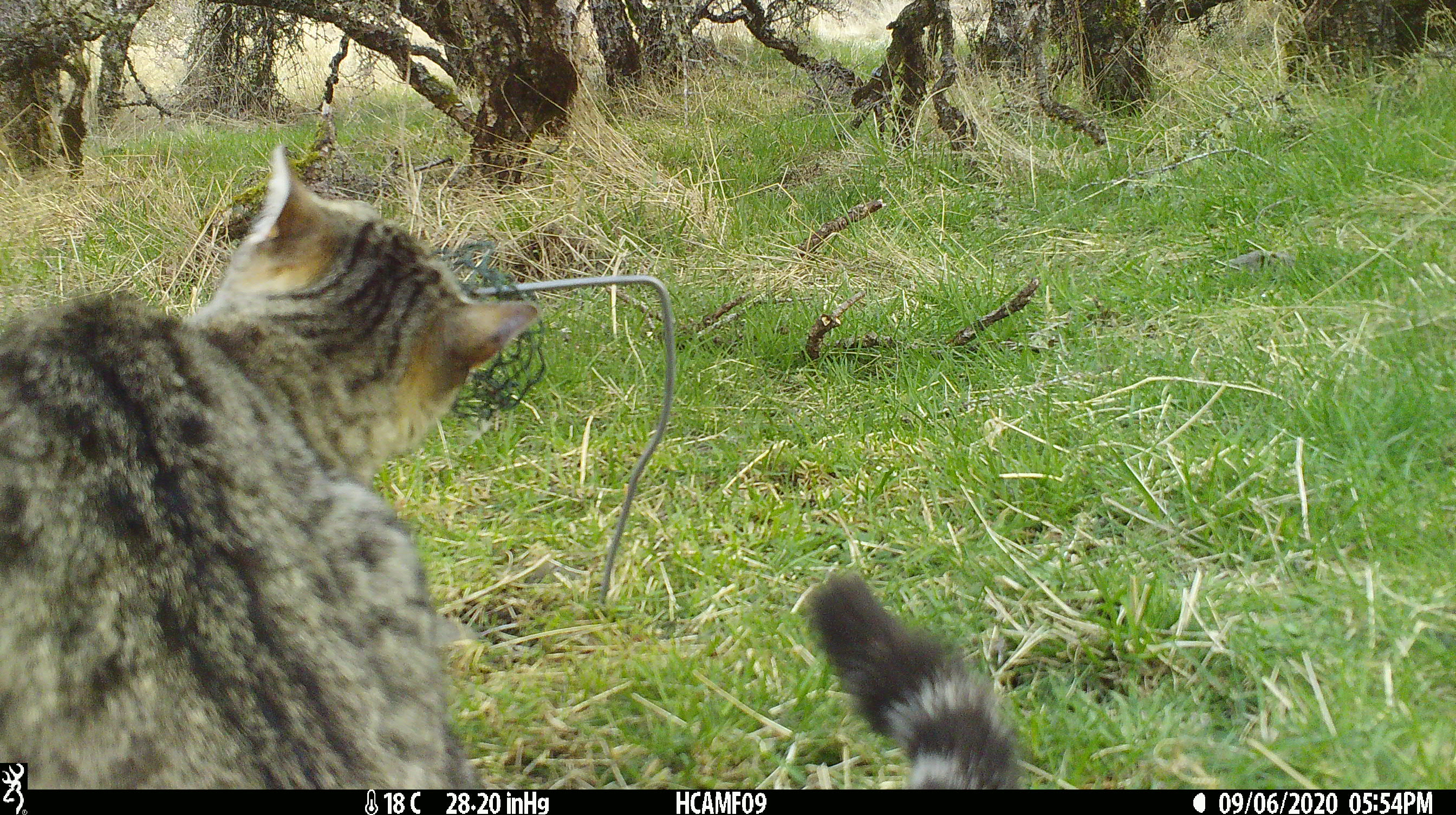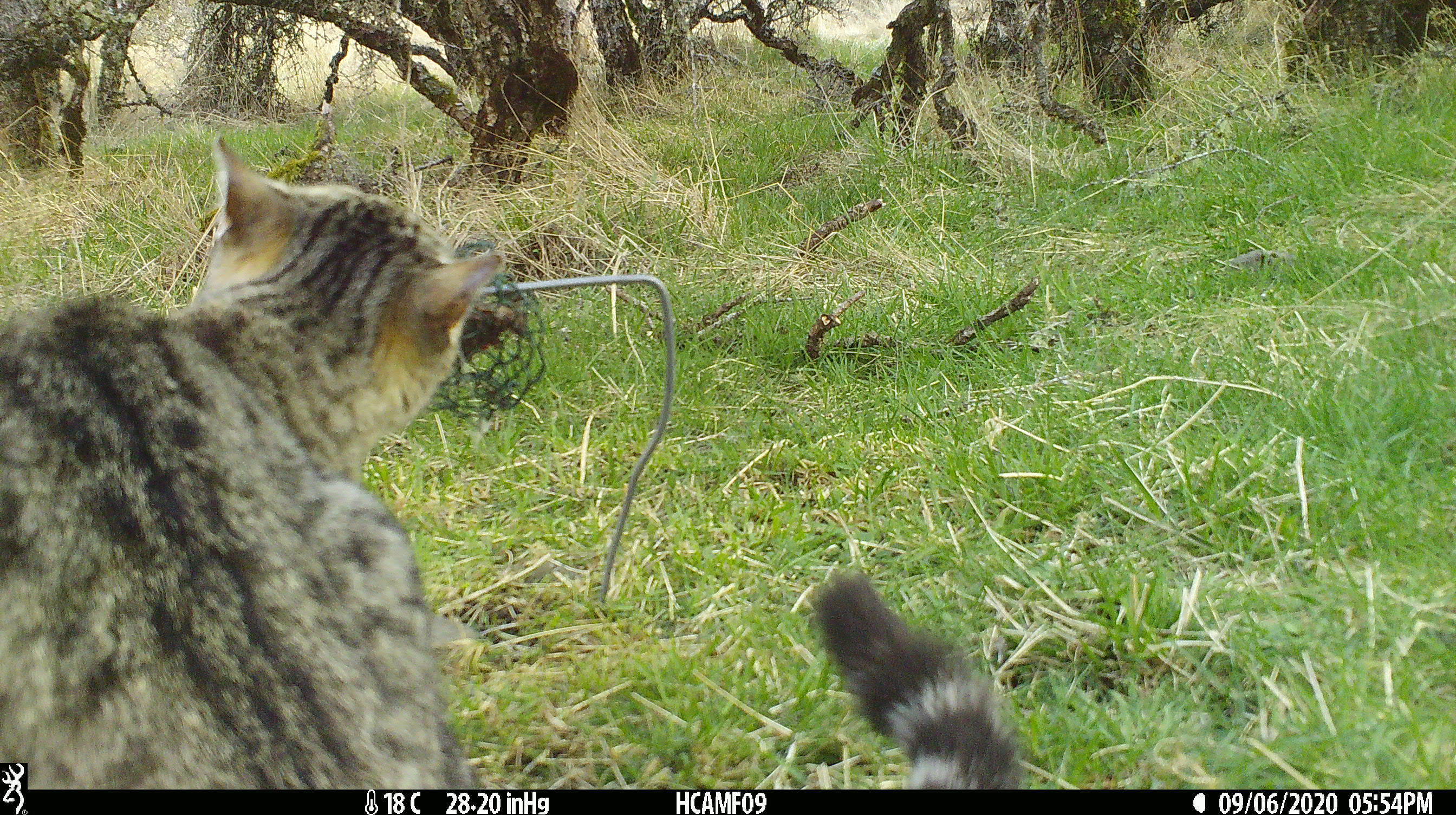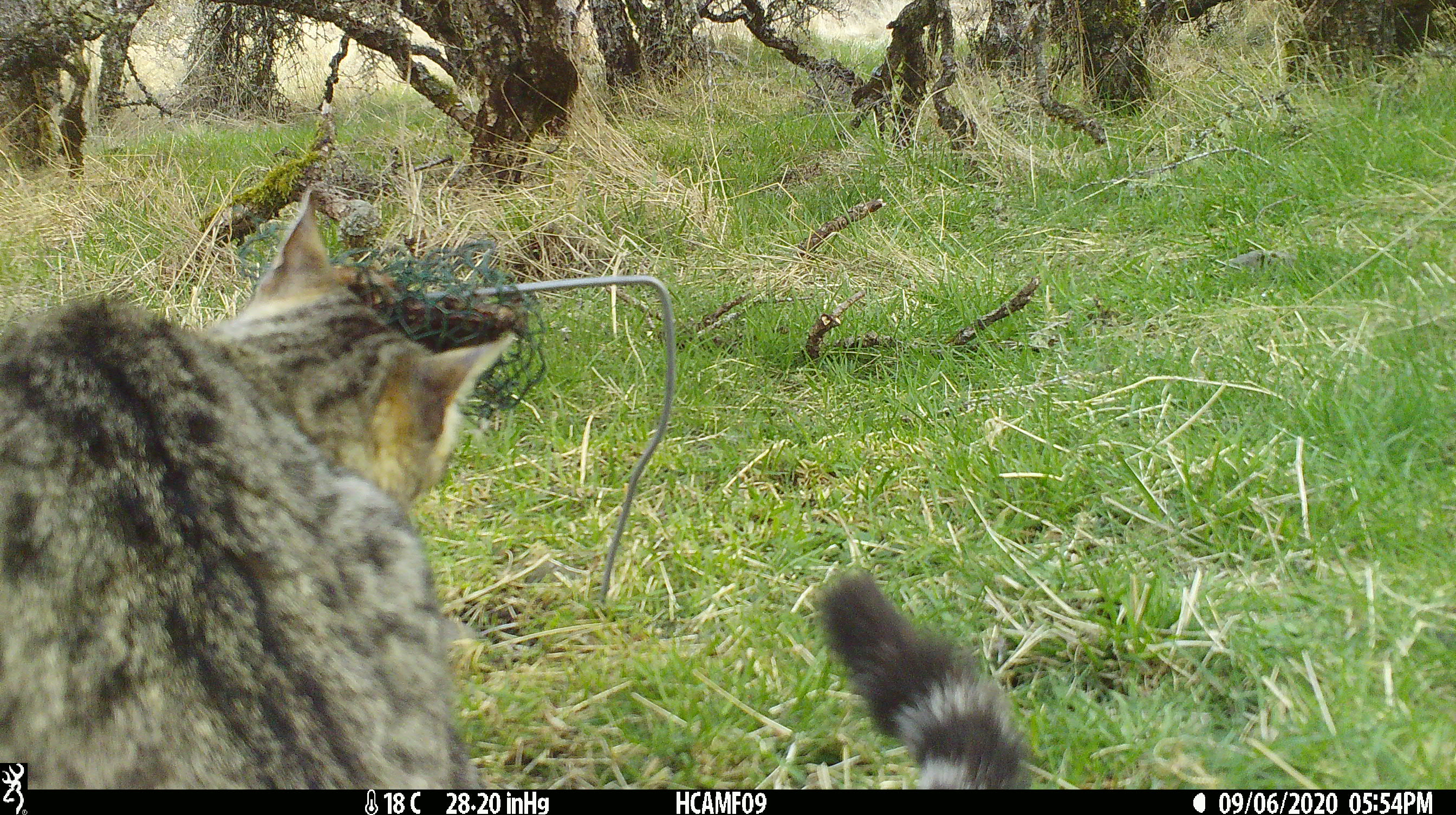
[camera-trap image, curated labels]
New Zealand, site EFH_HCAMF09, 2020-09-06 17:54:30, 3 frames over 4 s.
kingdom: Animalia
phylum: Chordata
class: Mammalia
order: Carnivora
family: Felidae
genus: Felis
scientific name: Felis catus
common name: domestic cat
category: cat